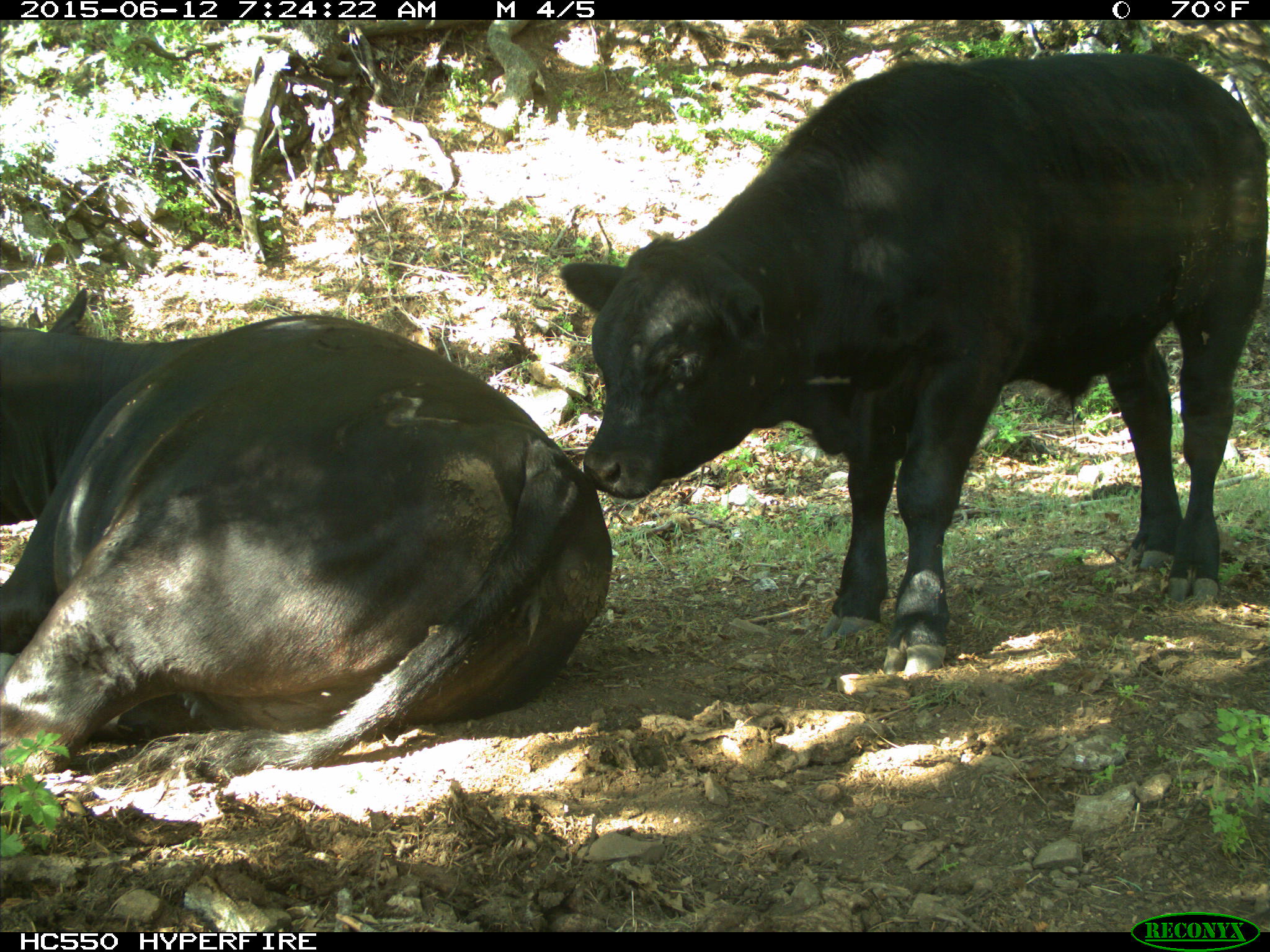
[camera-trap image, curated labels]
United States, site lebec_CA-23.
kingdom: Animalia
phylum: Chordata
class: Mammalia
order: Artiodactyla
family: Bovidae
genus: Bos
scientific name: Bos taurus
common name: domestic cow